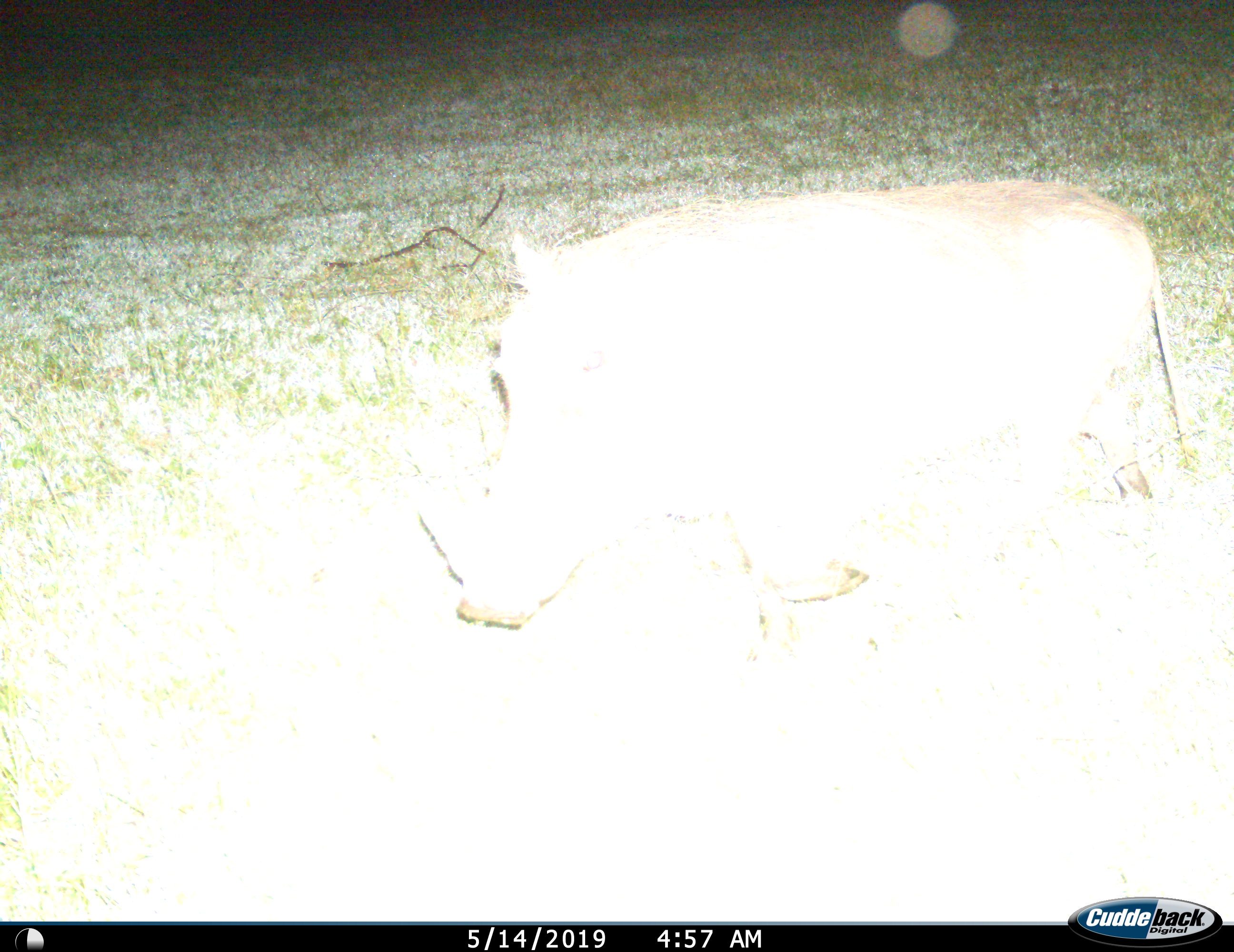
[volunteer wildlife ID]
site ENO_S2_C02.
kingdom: Animalia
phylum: Chordata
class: Mammalia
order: Artiodactyla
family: Suidae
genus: Phacochoerus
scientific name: Phacochoerus africanus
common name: warthog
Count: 1.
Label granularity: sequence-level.